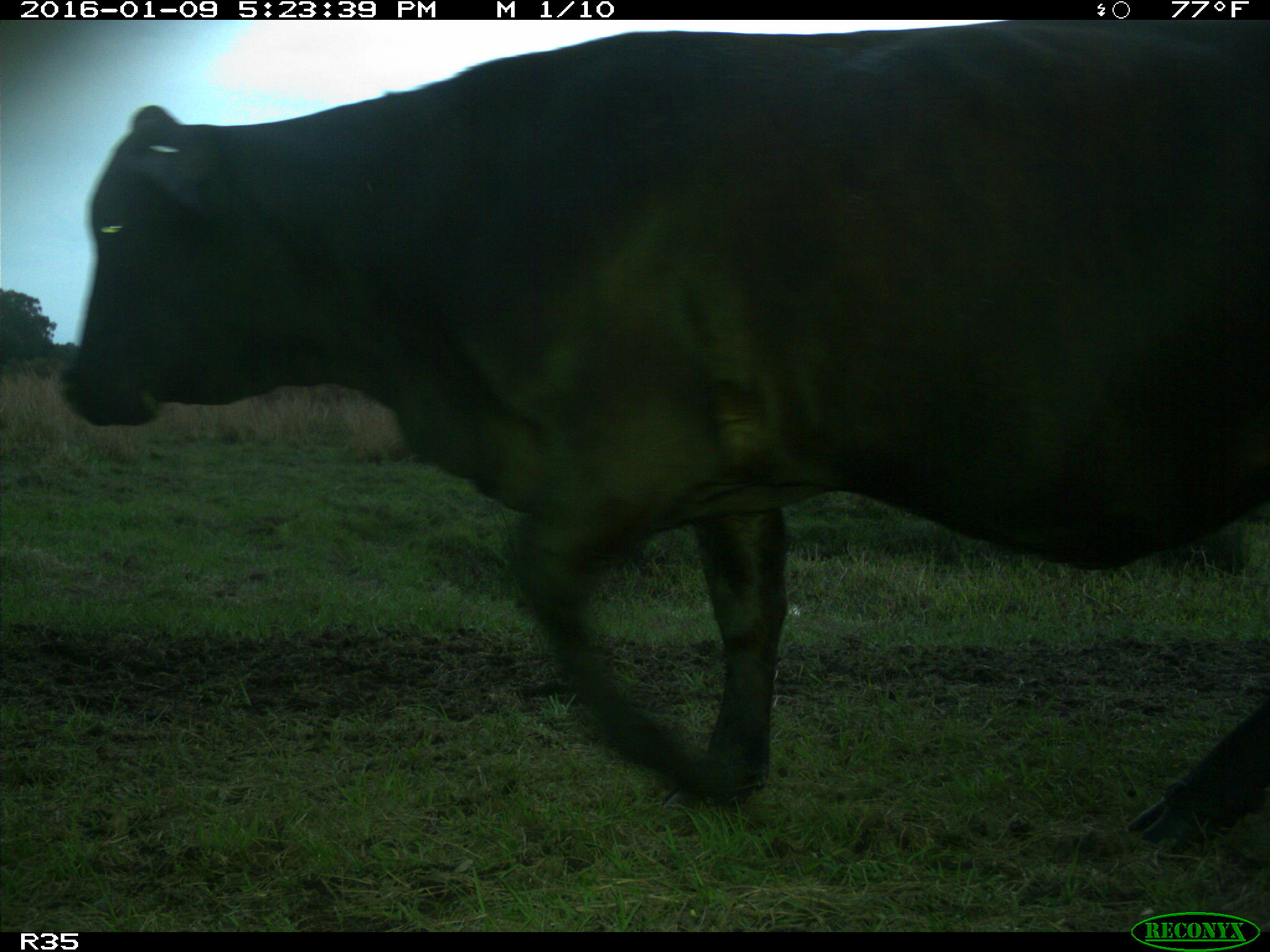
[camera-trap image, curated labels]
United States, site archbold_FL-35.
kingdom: Animalia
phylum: Chordata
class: Mammalia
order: Artiodactyla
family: Bovidae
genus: Bos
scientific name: Bos taurus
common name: domestic cow